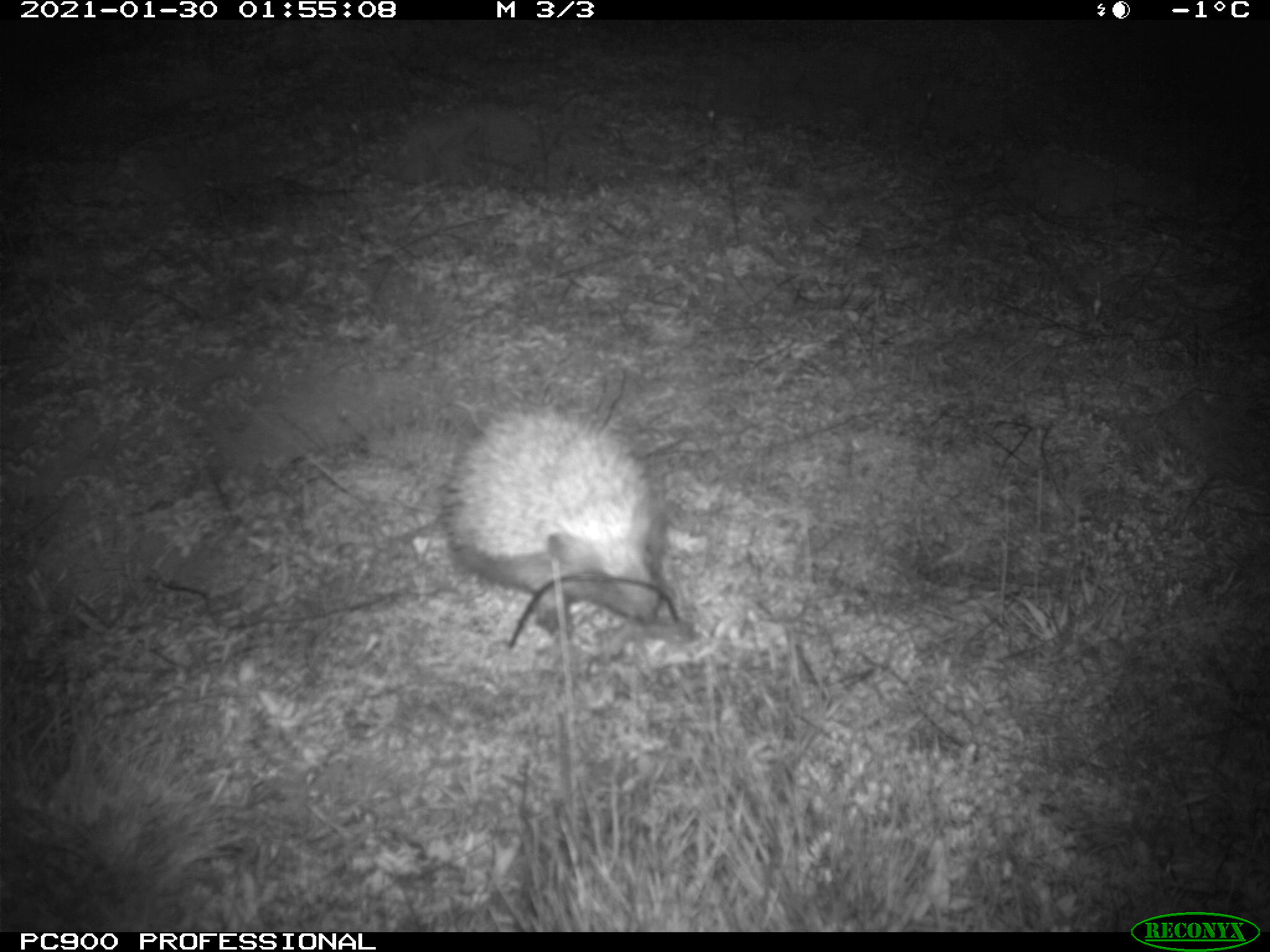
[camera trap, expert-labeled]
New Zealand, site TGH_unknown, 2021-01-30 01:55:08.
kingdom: Animalia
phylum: Chordata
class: Mammalia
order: Eulipotyphla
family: Erinaceidae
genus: Erinaceus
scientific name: Erinaceus europaeus europaeus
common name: european hedgehog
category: hedgehog